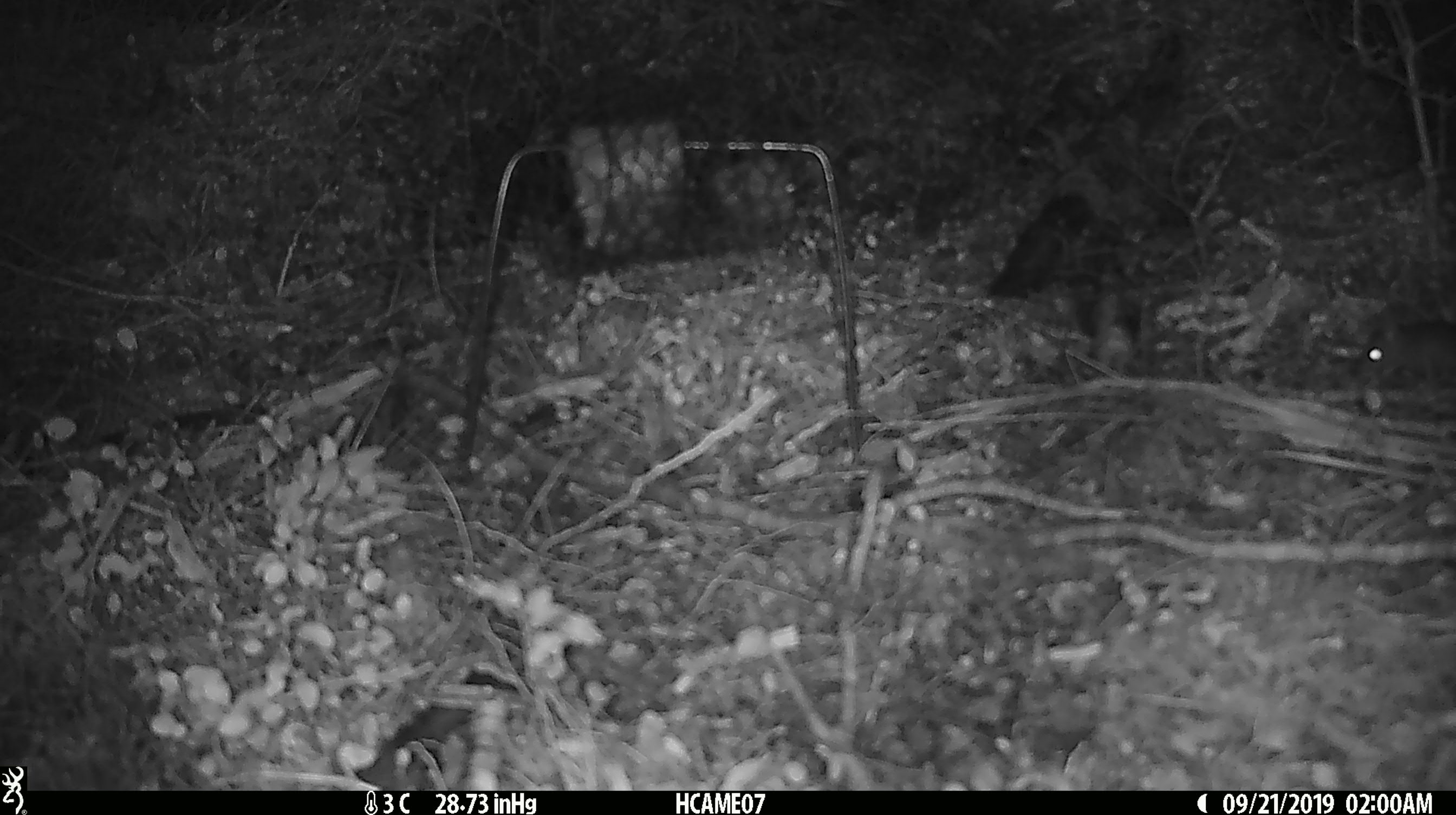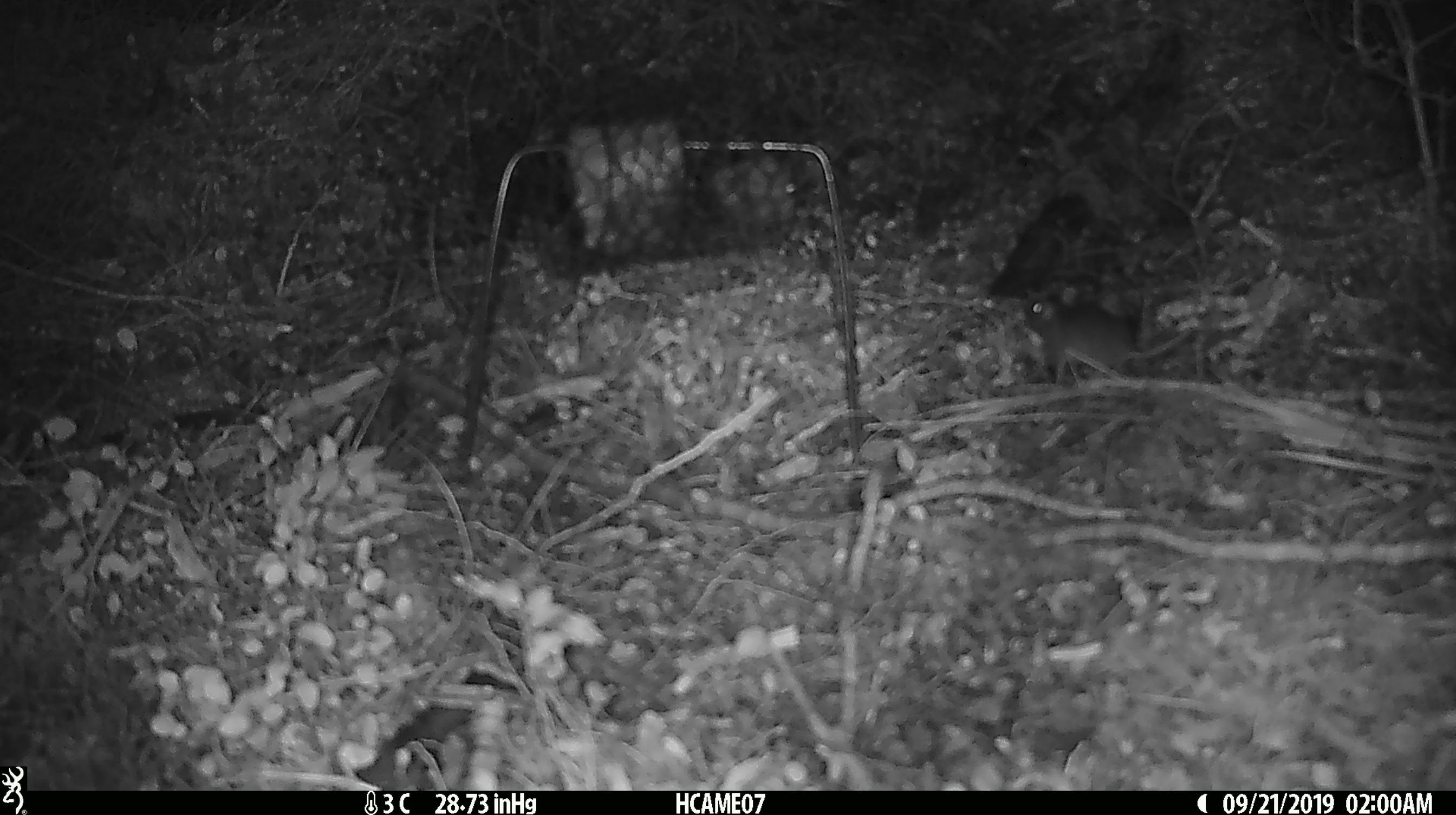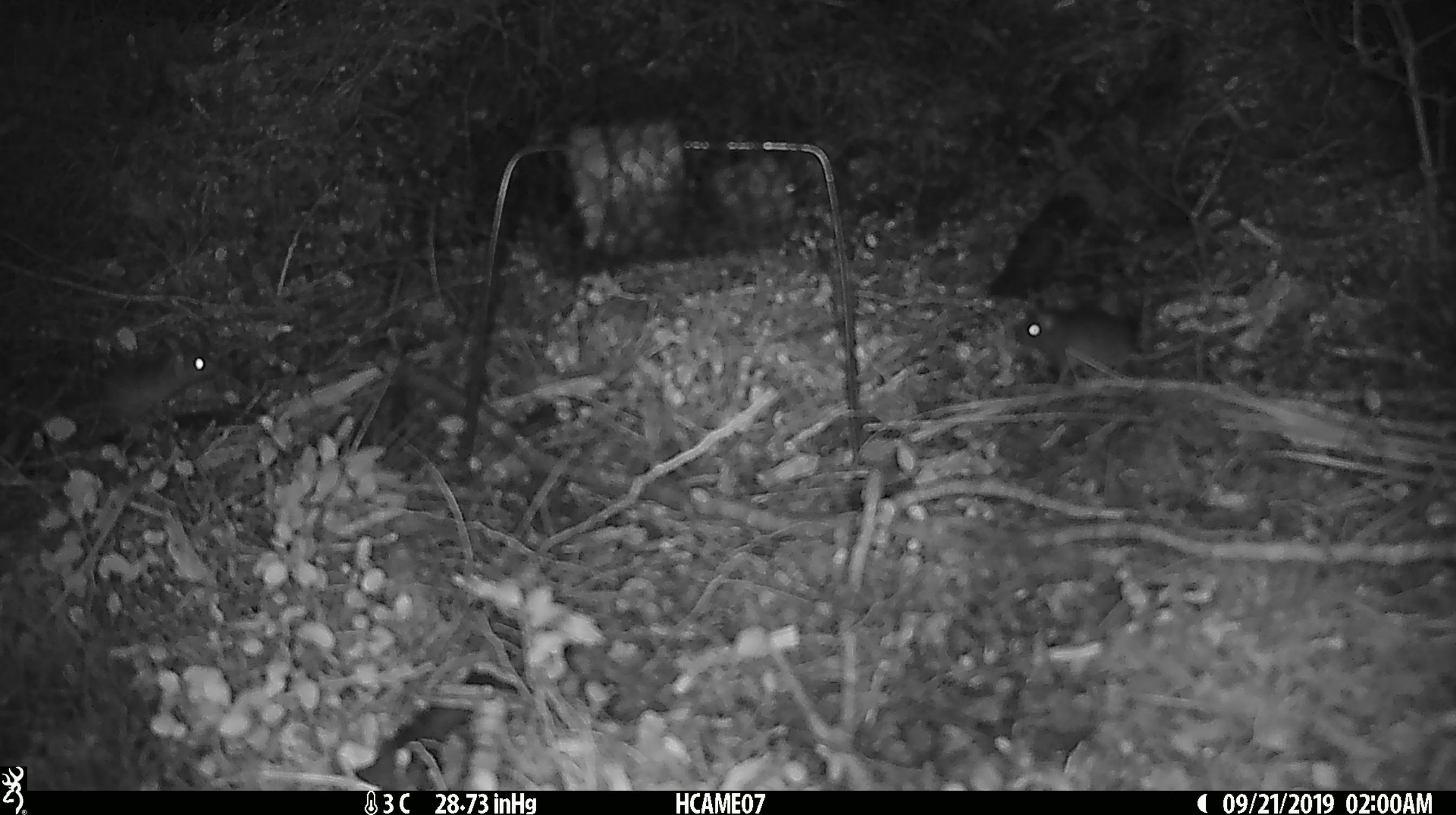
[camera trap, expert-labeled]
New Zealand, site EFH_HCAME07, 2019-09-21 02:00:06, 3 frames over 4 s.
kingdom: Animalia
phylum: Chordata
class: Mammalia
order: Rodentia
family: Muridae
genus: Mus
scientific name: Mus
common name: mouse